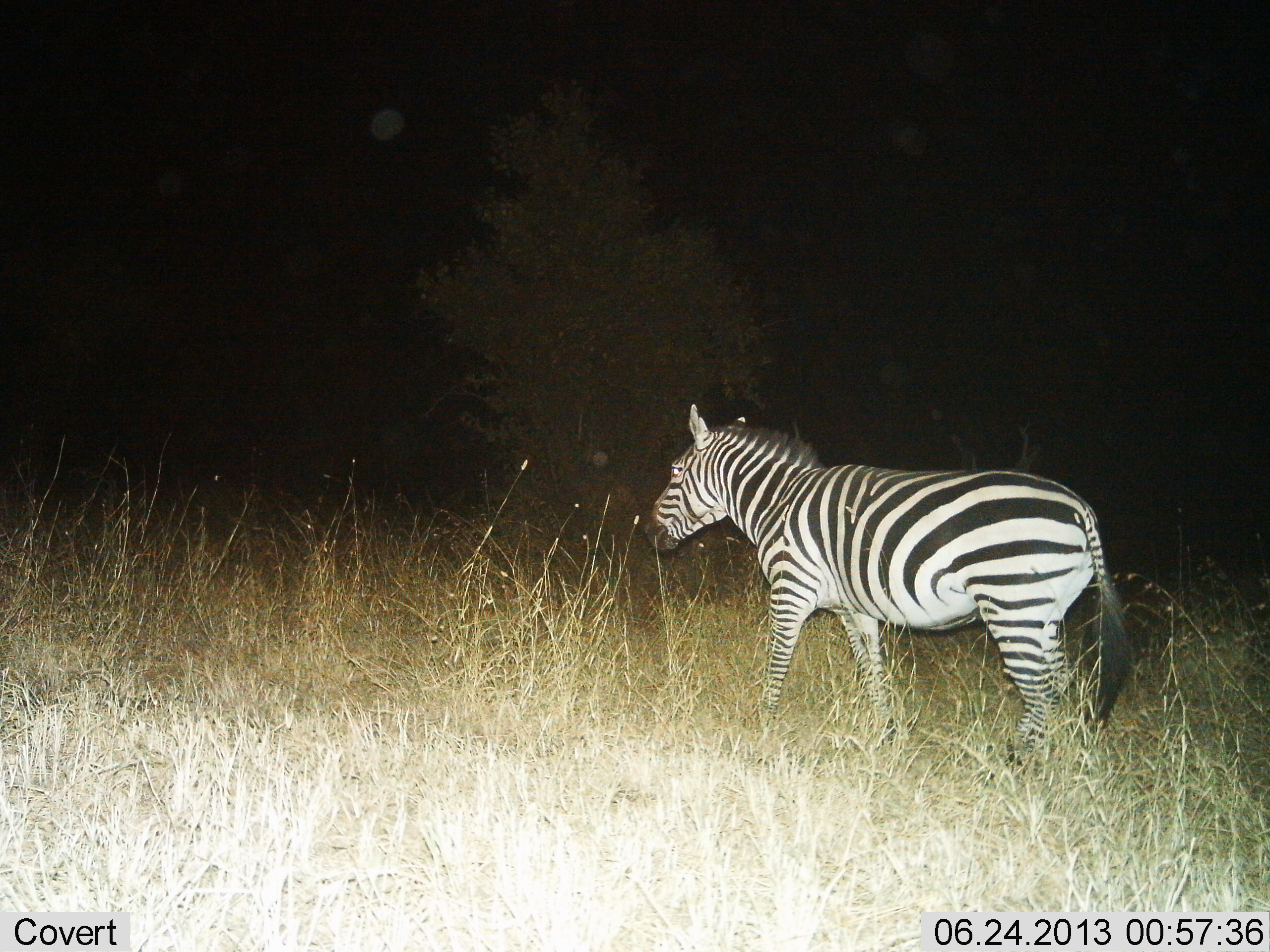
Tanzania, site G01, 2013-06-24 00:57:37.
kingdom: Animalia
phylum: Chordata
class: Mammalia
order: Perissodactyla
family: Equidae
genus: Equus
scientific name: Equus quagga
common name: plains zebra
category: zebra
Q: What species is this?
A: Zebra (plains zebra) (Equus quagga).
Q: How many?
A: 1.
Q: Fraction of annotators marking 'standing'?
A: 40%.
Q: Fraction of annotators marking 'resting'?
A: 0%.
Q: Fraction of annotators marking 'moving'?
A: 70%.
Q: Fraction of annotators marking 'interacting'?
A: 0%.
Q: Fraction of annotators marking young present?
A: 0%.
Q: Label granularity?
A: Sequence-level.